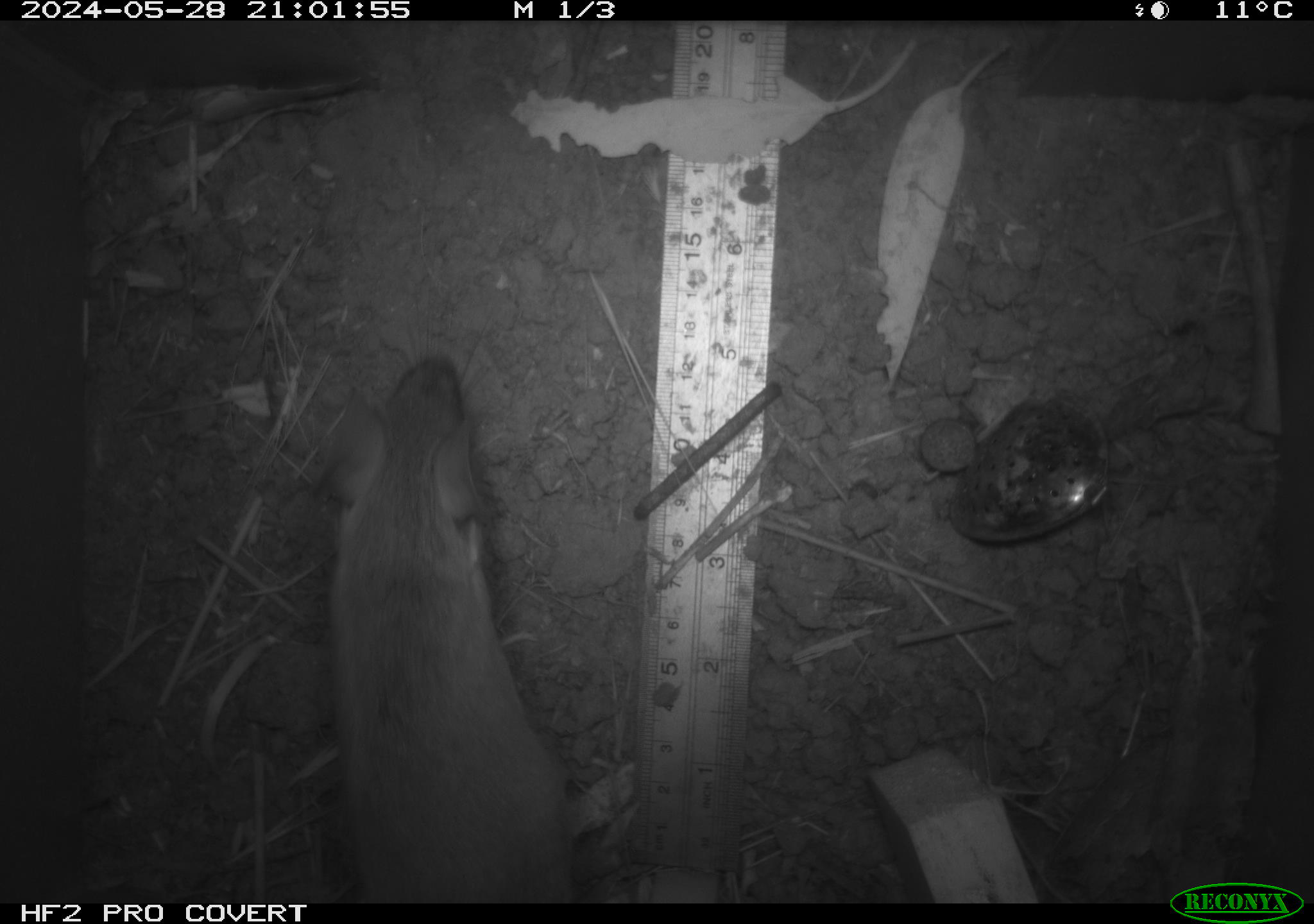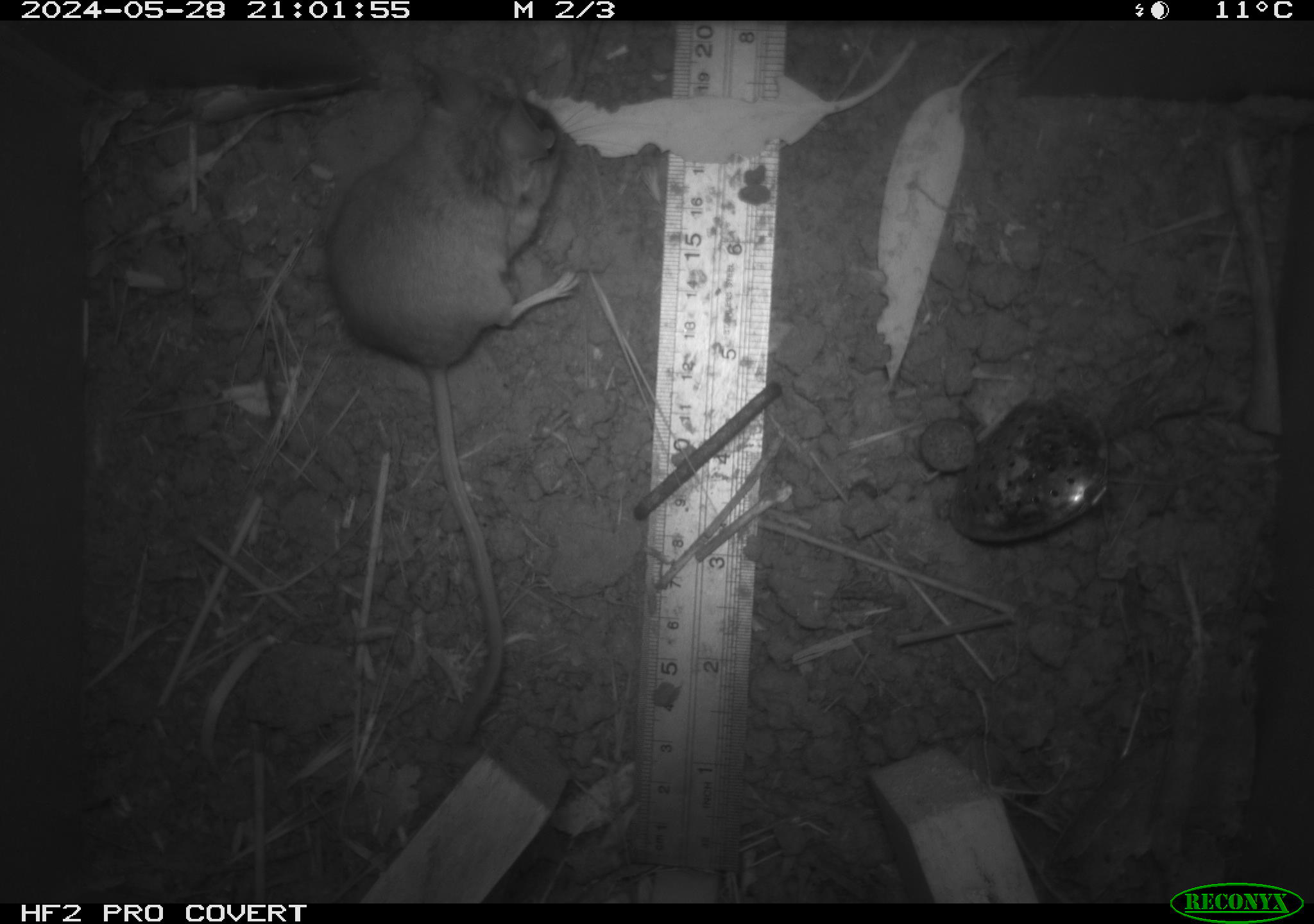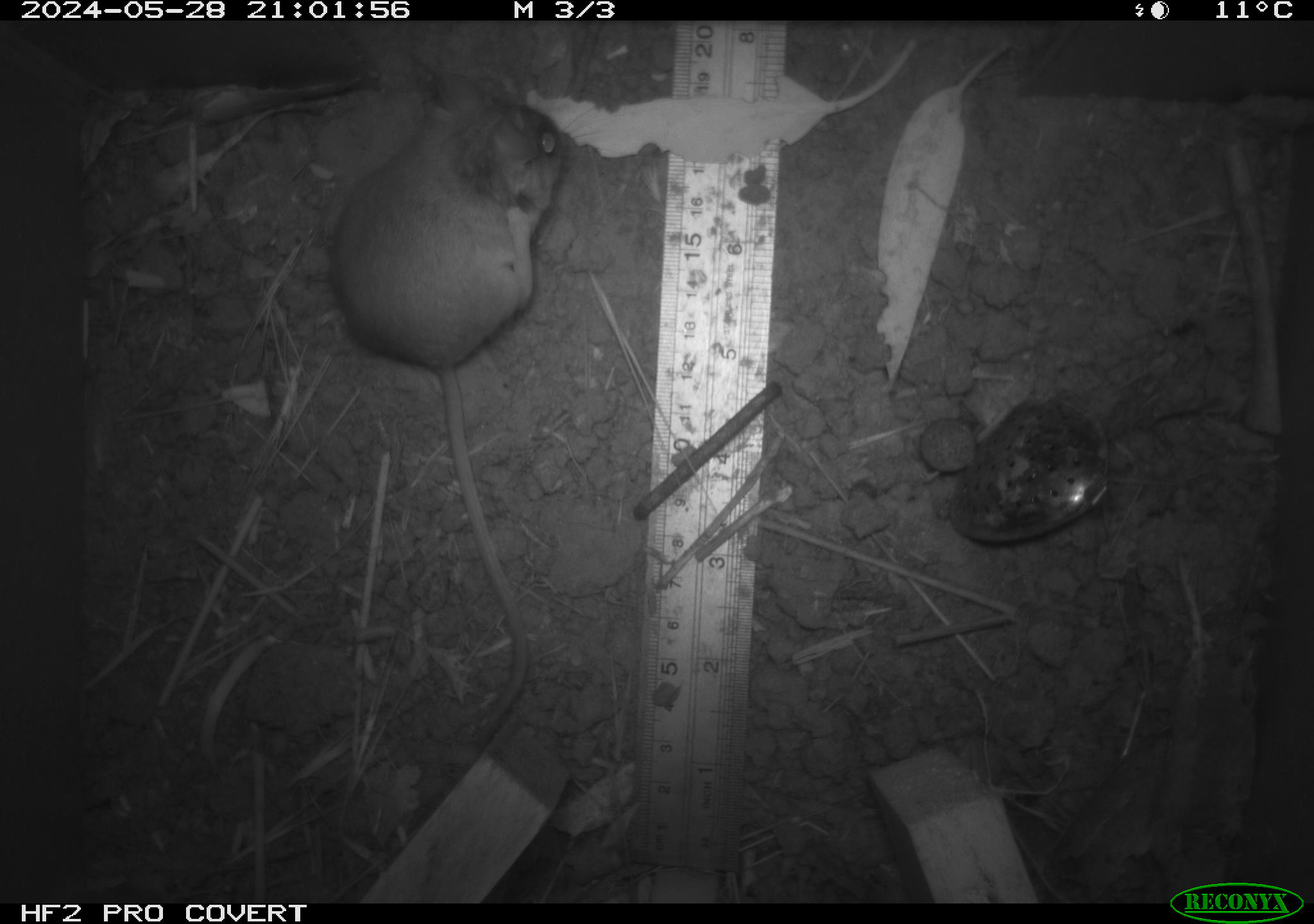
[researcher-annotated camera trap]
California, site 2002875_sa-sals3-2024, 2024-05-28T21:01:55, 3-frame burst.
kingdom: Animalia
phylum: Chordata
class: Mammalia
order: Rodentia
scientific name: Rodentia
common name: rodent